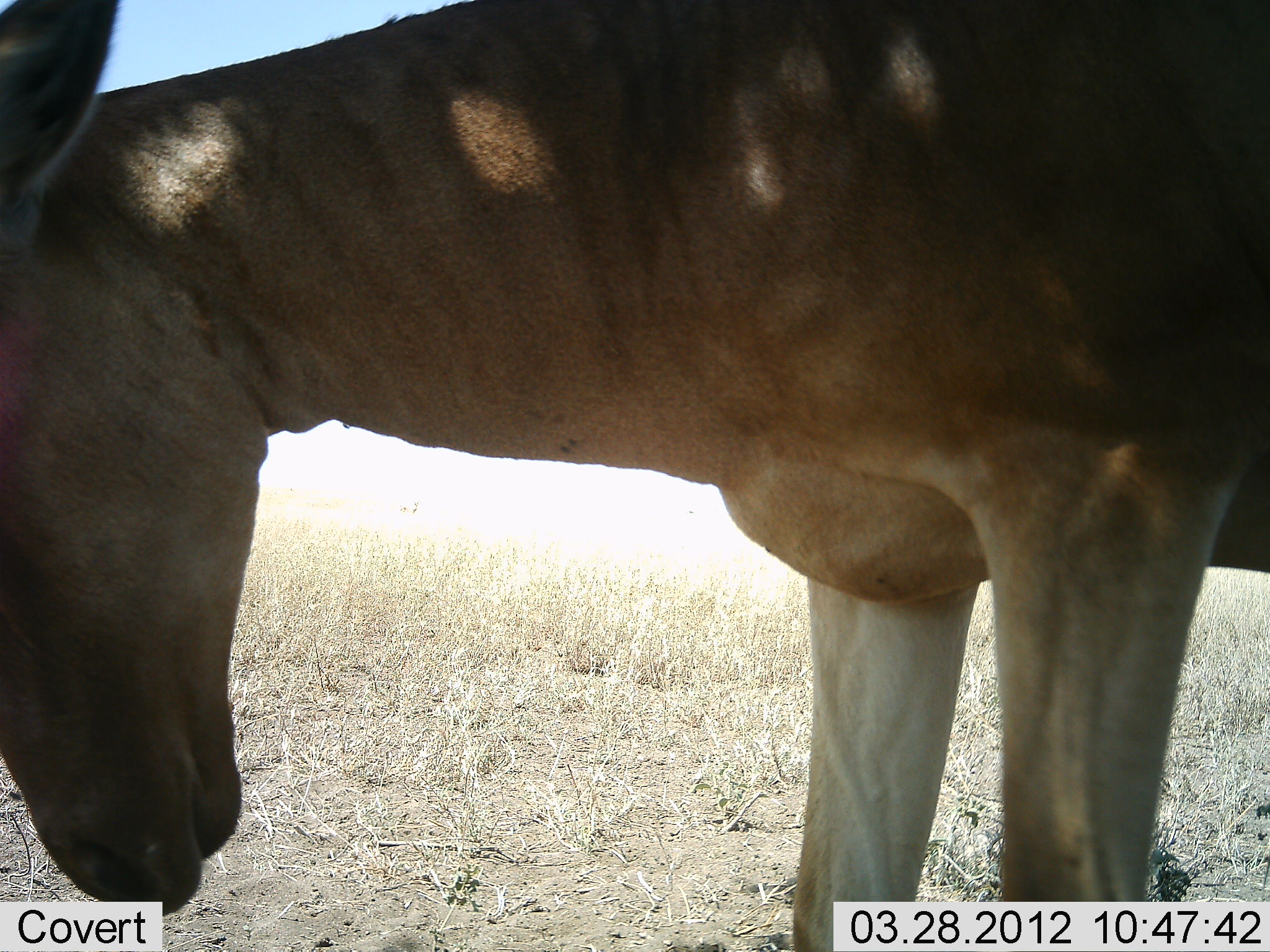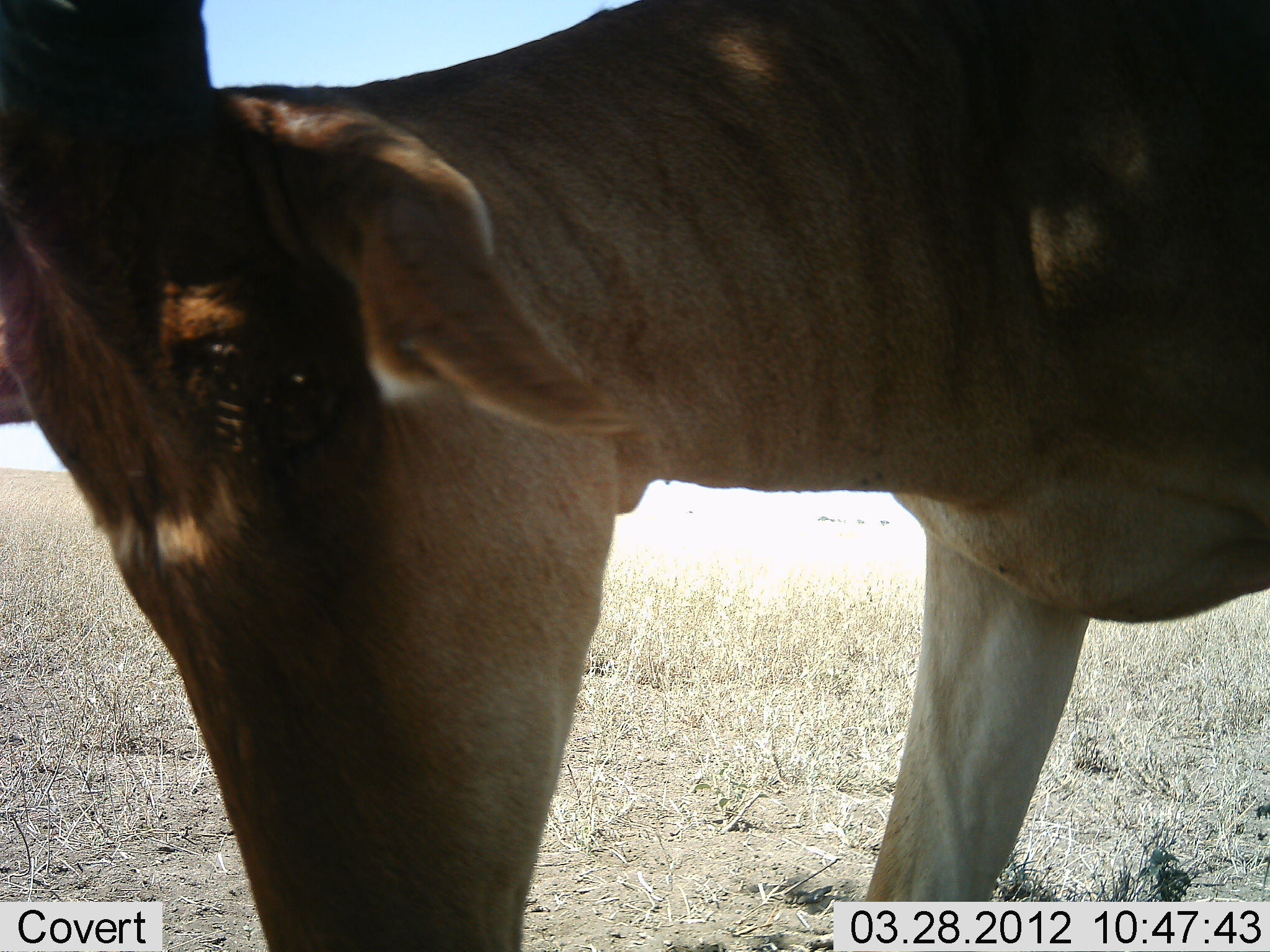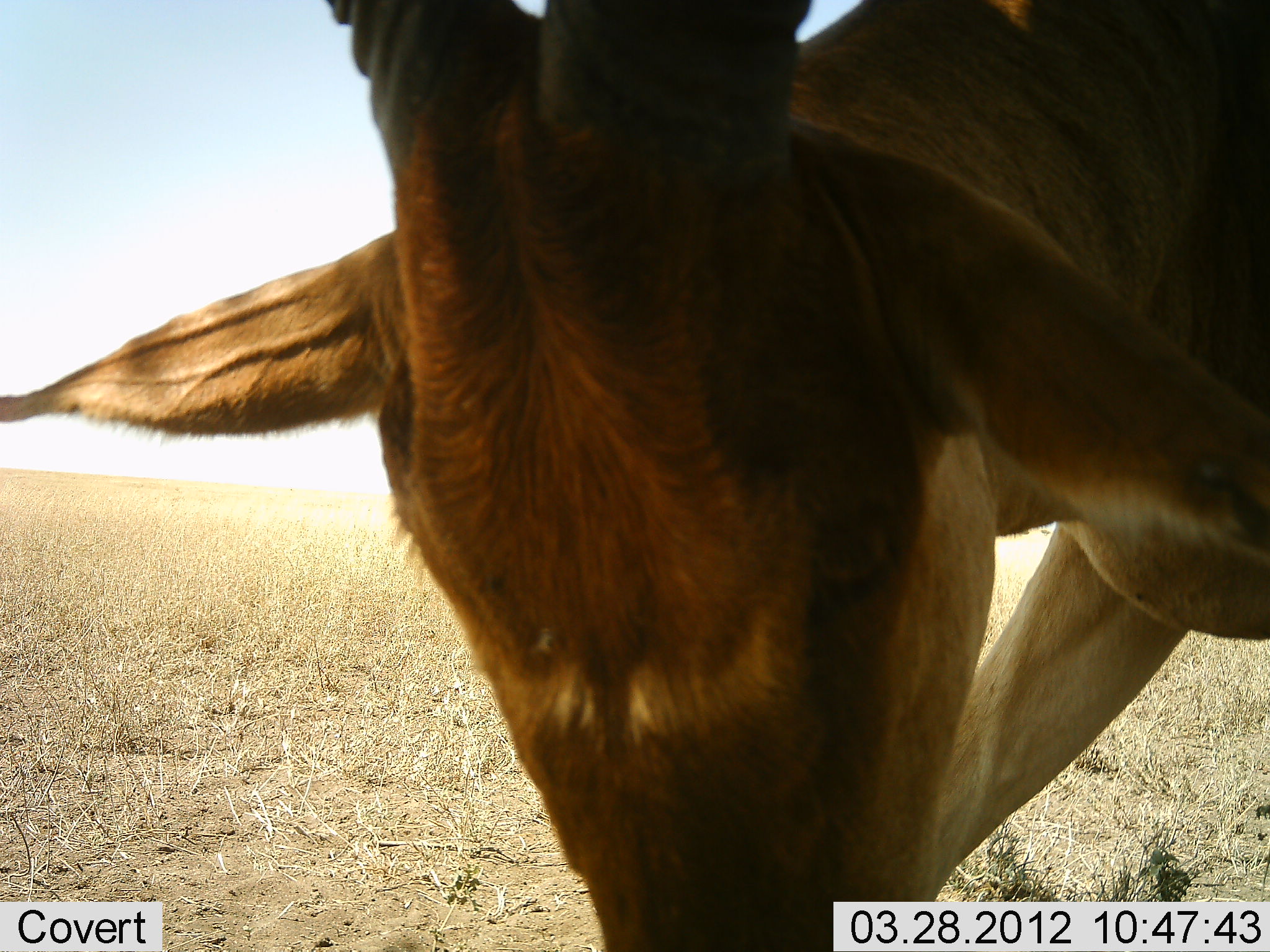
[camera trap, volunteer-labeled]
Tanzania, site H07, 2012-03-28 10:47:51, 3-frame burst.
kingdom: Animalia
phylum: Chordata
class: Mammalia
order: Artiodactyla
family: Bovidae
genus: Alcelaphus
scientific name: Alcelaphus buselaphus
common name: hartebeest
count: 1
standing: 56%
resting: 0%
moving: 30%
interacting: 7%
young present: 0%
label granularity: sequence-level